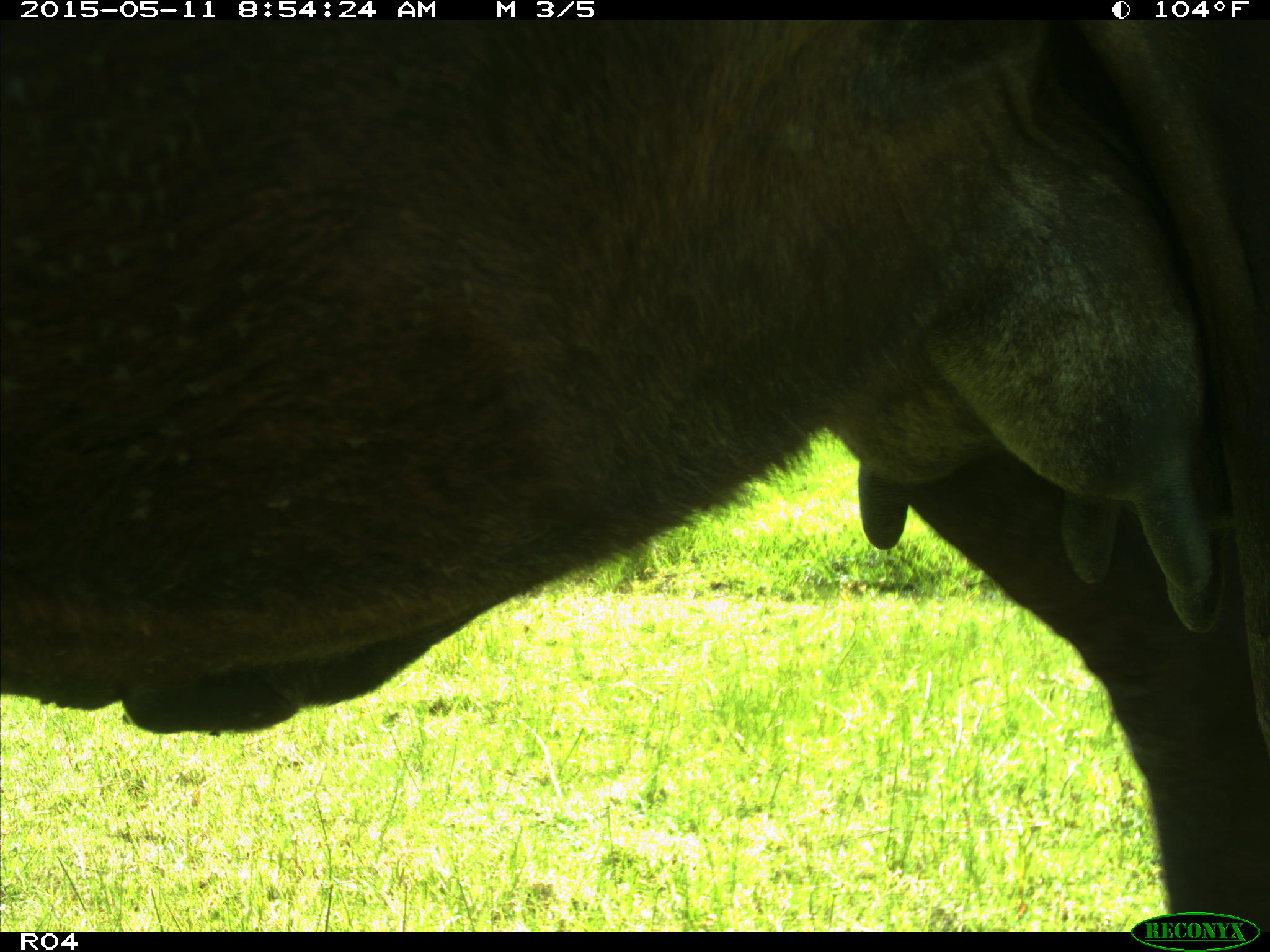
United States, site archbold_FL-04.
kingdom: Animalia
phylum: Chordata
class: Mammalia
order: Artiodactyla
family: Bovidae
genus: Bos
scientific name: Bos taurus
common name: domestic cow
Bos taurus (domestic cow).